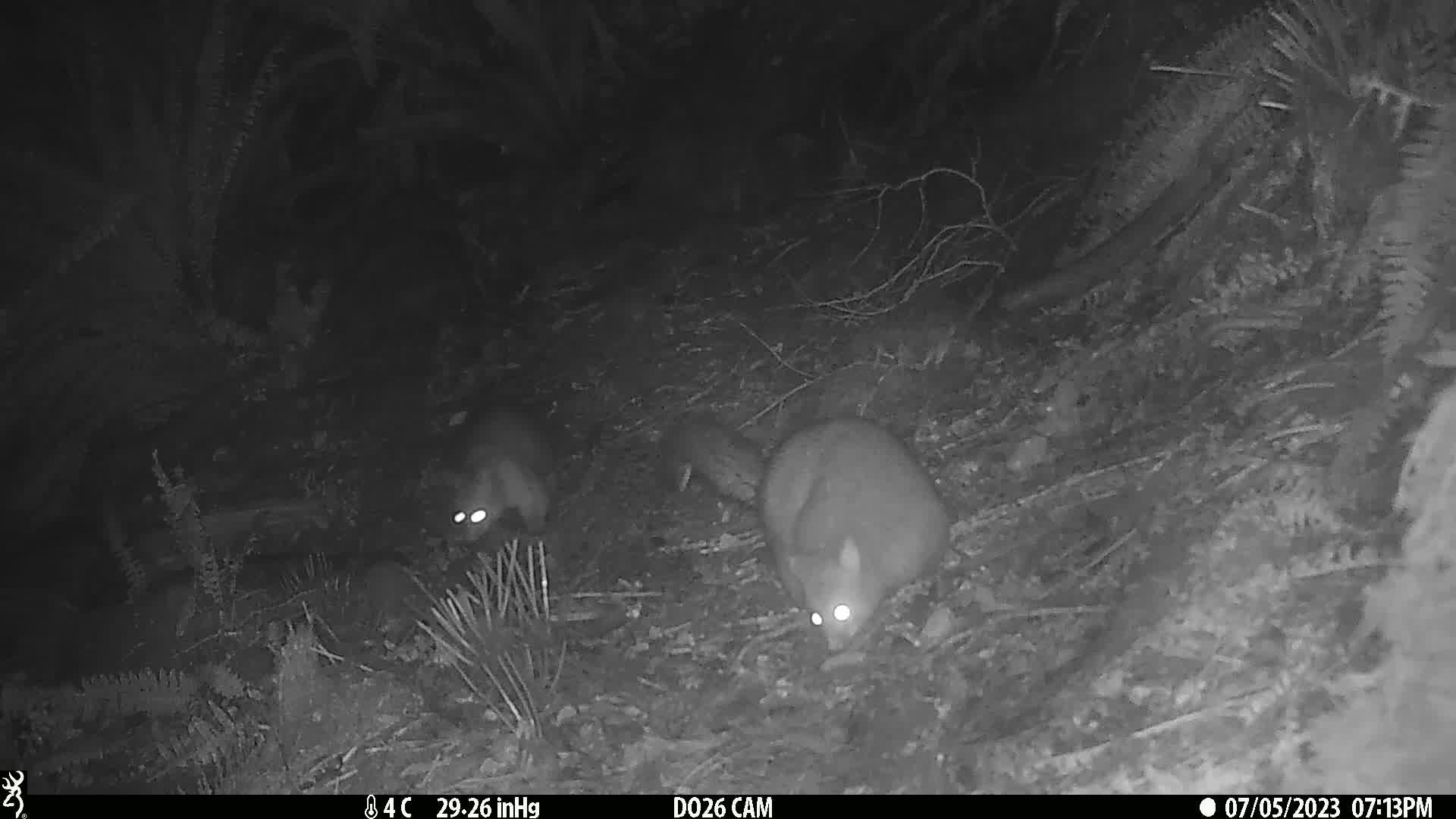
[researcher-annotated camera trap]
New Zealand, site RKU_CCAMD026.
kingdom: Animalia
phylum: Chordata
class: Mammalia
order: Diprotodontia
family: Phalangeridae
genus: Trichosurus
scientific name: Trichosurus vulpecula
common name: common brushtail possum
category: possum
Possum (common brushtail possum) (Trichosurus vulpecula).